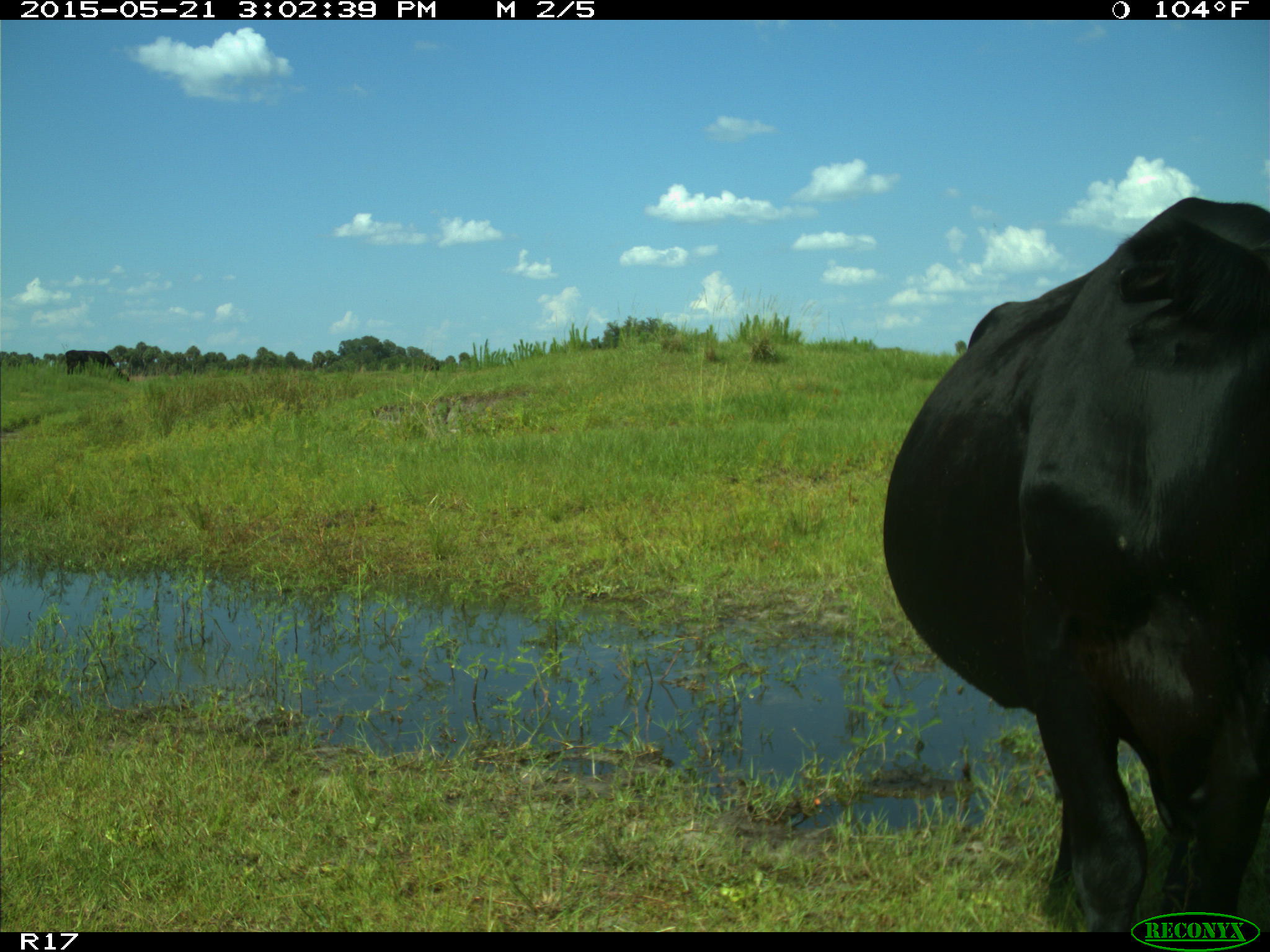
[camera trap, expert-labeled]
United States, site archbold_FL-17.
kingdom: Animalia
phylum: Chordata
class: Mammalia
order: Artiodactyla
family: Bovidae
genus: Bos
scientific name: Bos taurus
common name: domestic cow